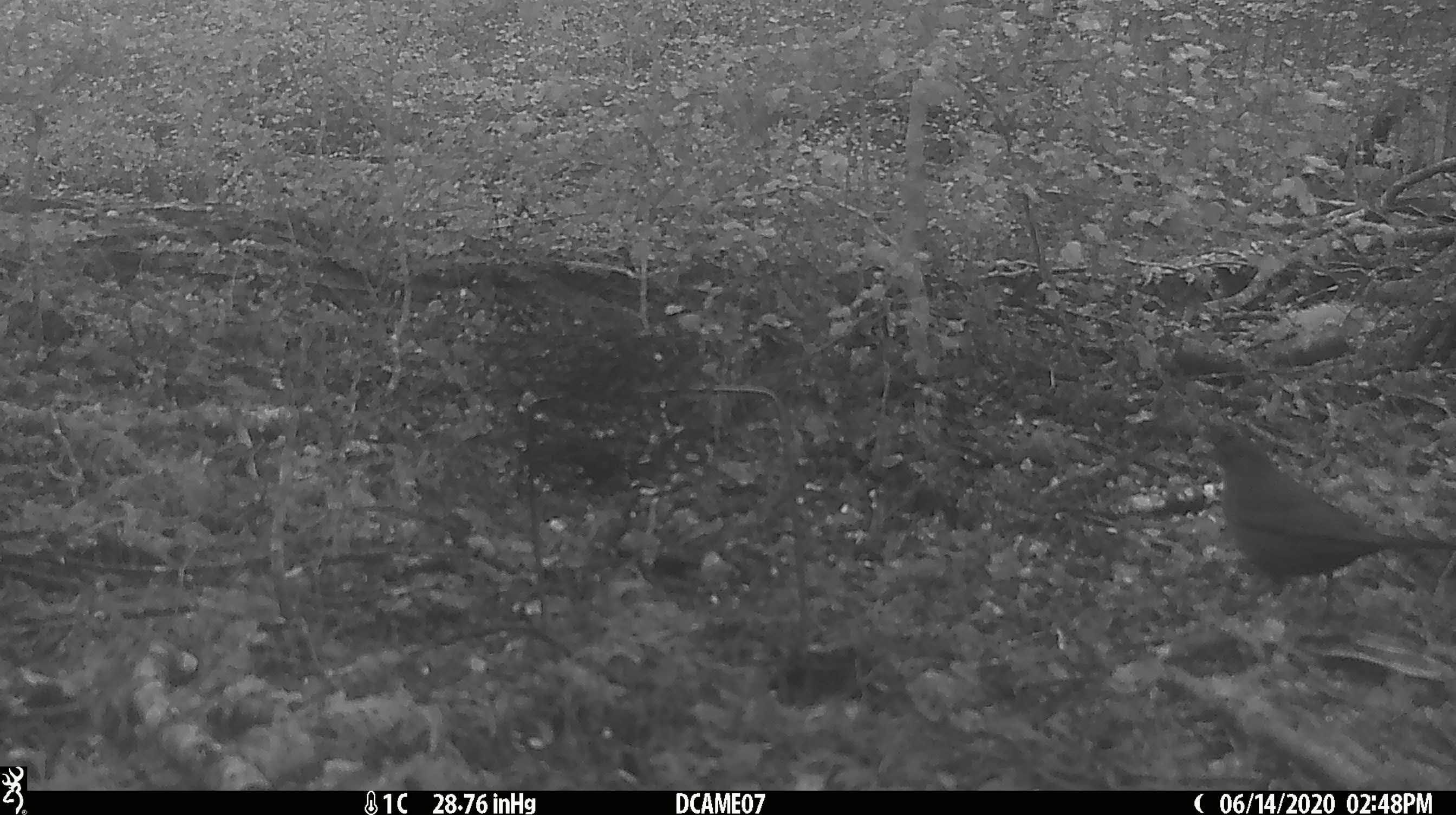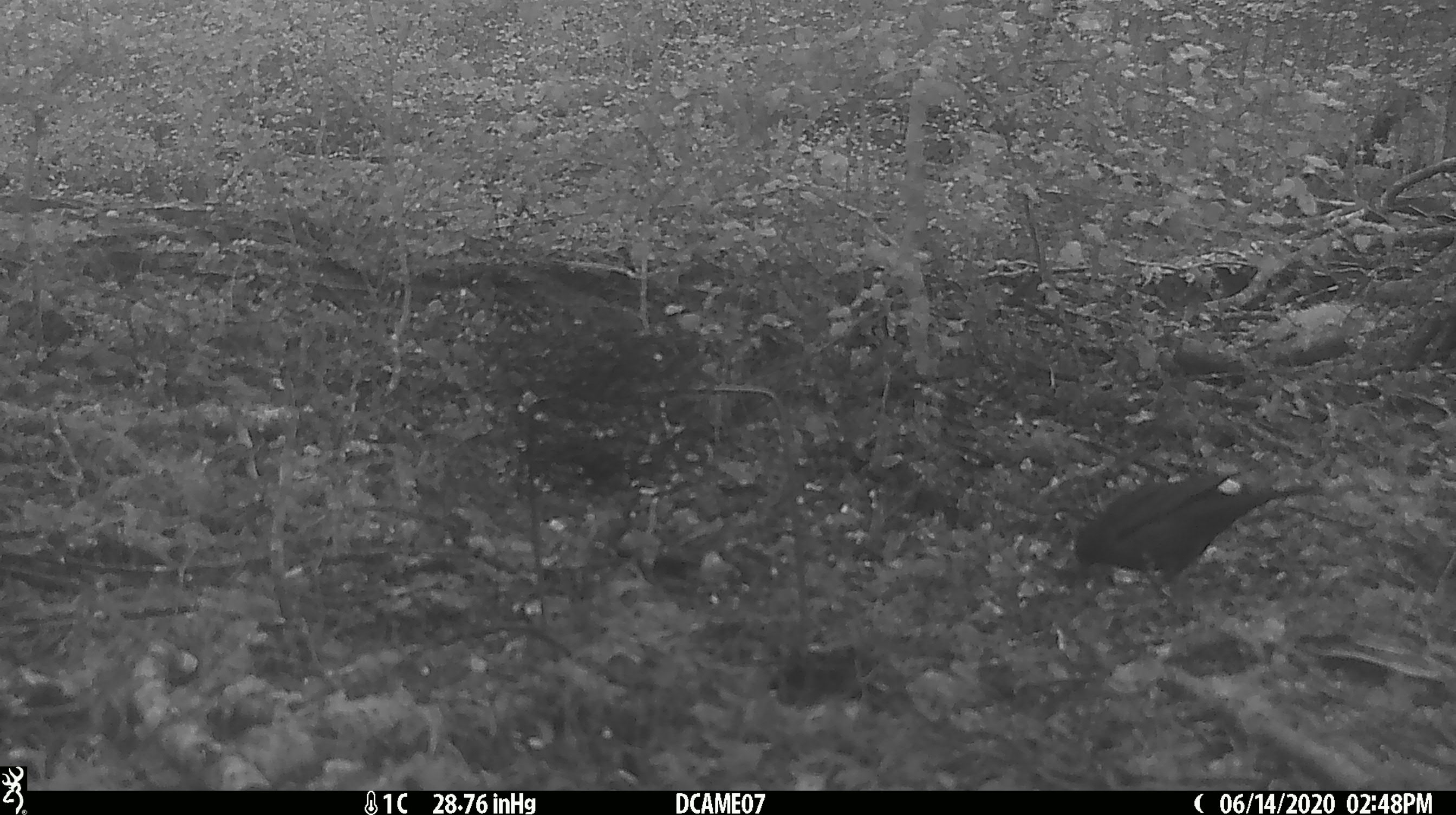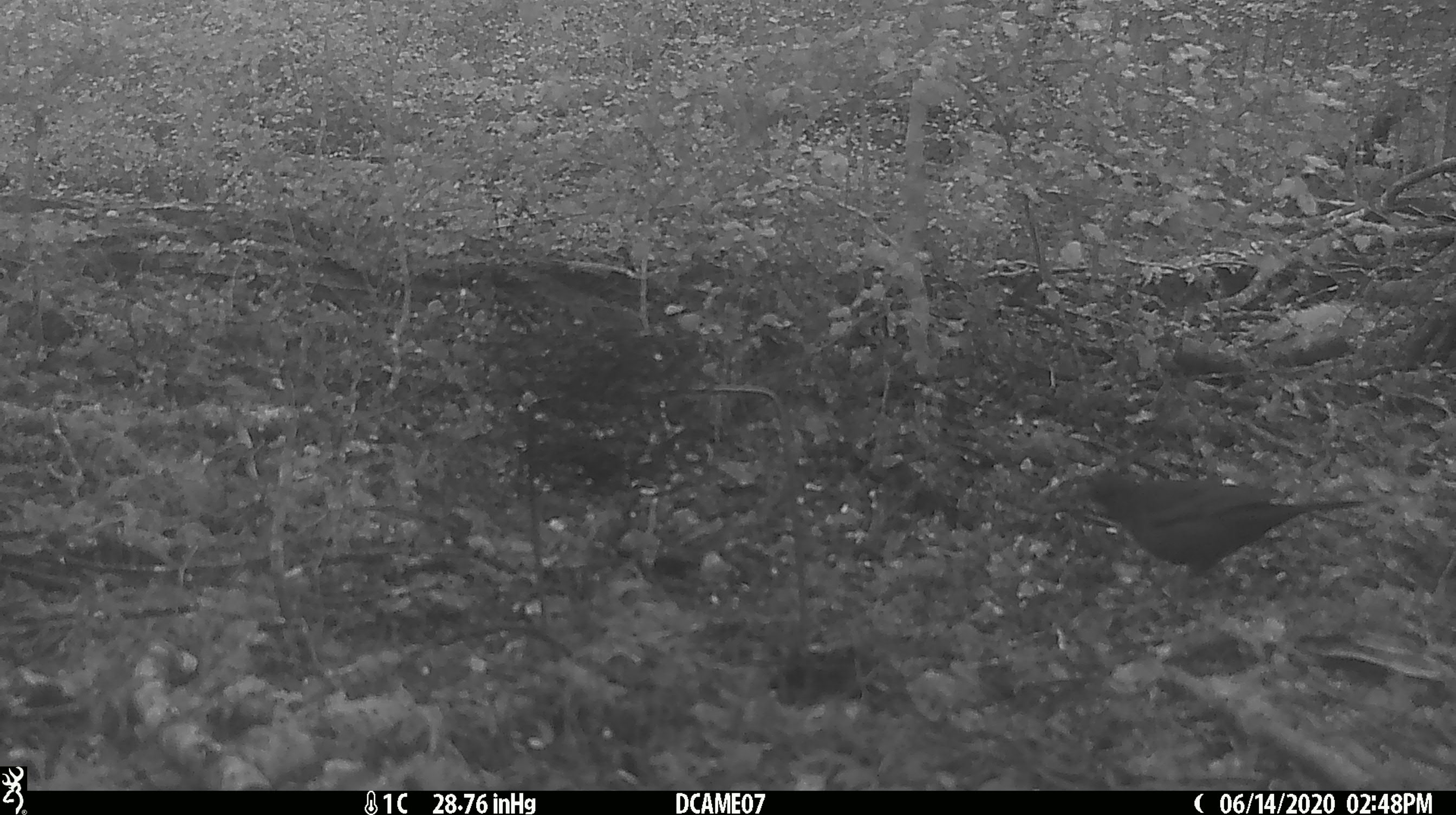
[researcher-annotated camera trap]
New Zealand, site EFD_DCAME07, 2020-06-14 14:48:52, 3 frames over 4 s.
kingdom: Animalia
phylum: Chordata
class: Aves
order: Passeriformes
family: Turdidae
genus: Turdus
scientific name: Turdus merula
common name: eurasian blackbird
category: blackbird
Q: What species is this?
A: Blackbird (eurasian blackbird) (Turdus merula).